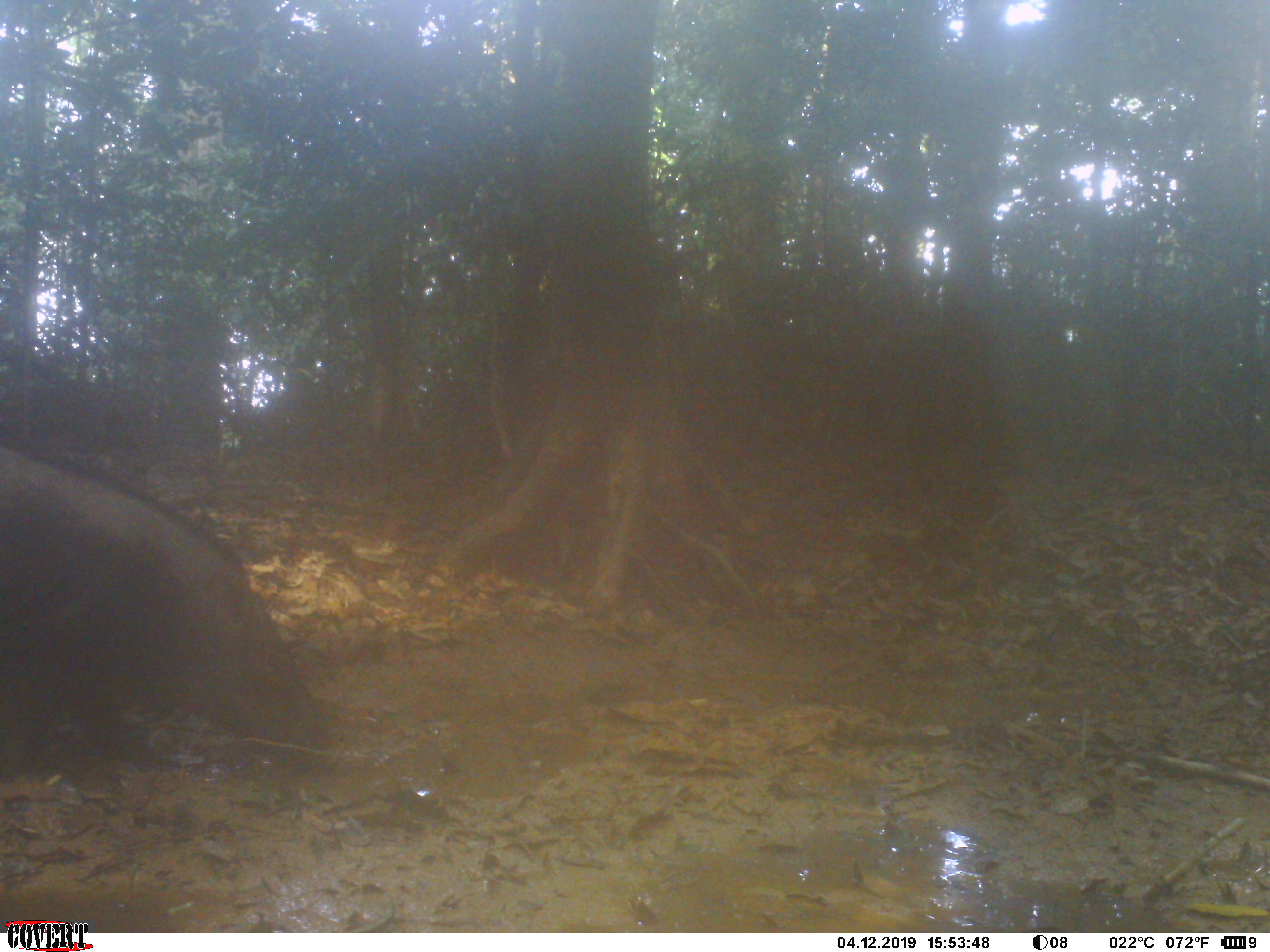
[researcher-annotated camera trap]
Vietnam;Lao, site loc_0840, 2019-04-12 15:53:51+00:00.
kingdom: Animalia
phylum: Chordata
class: Mammalia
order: Artiodactyla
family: Suidae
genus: Sus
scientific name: Sus scrofa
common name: eurasian wild pig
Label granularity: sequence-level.